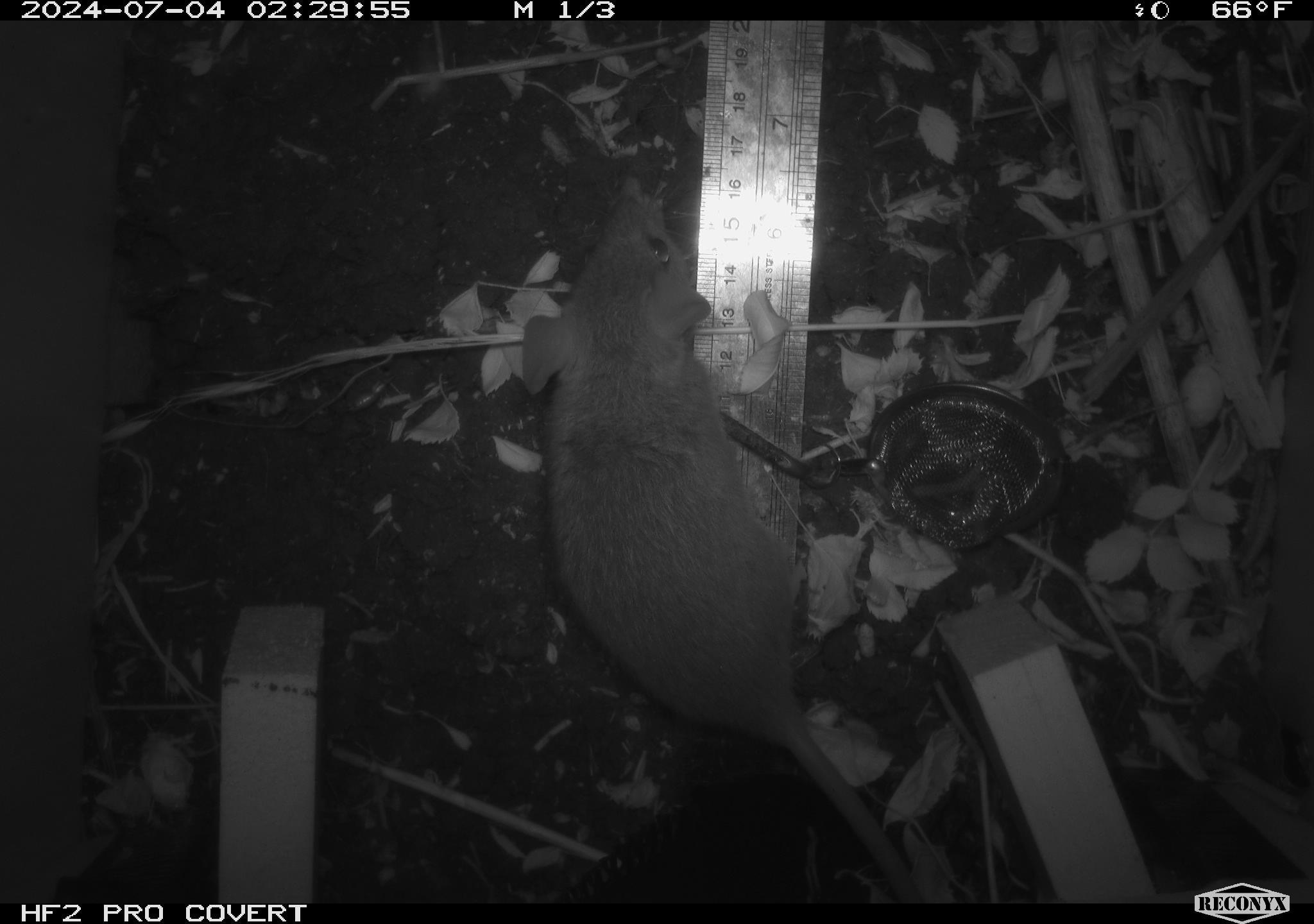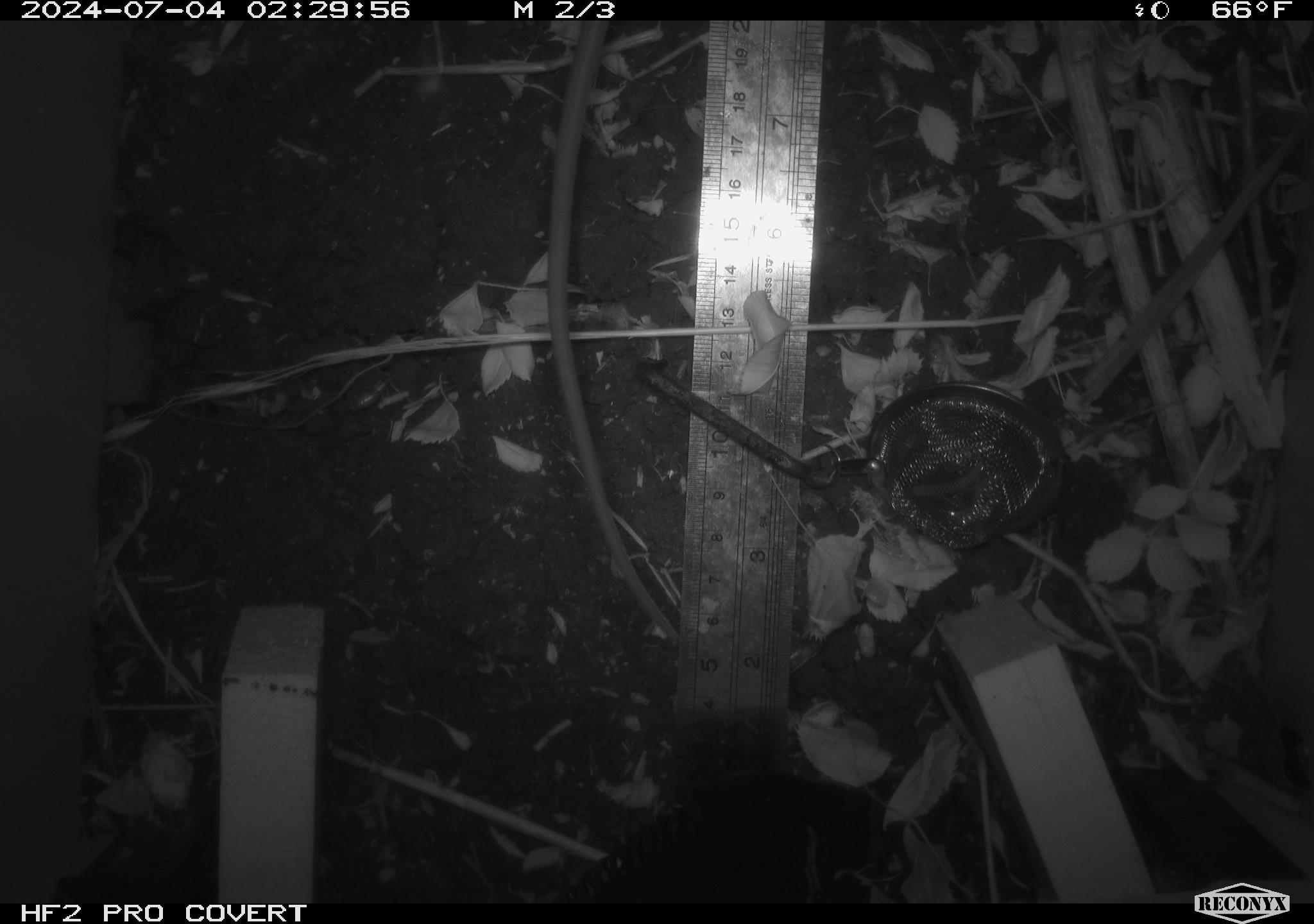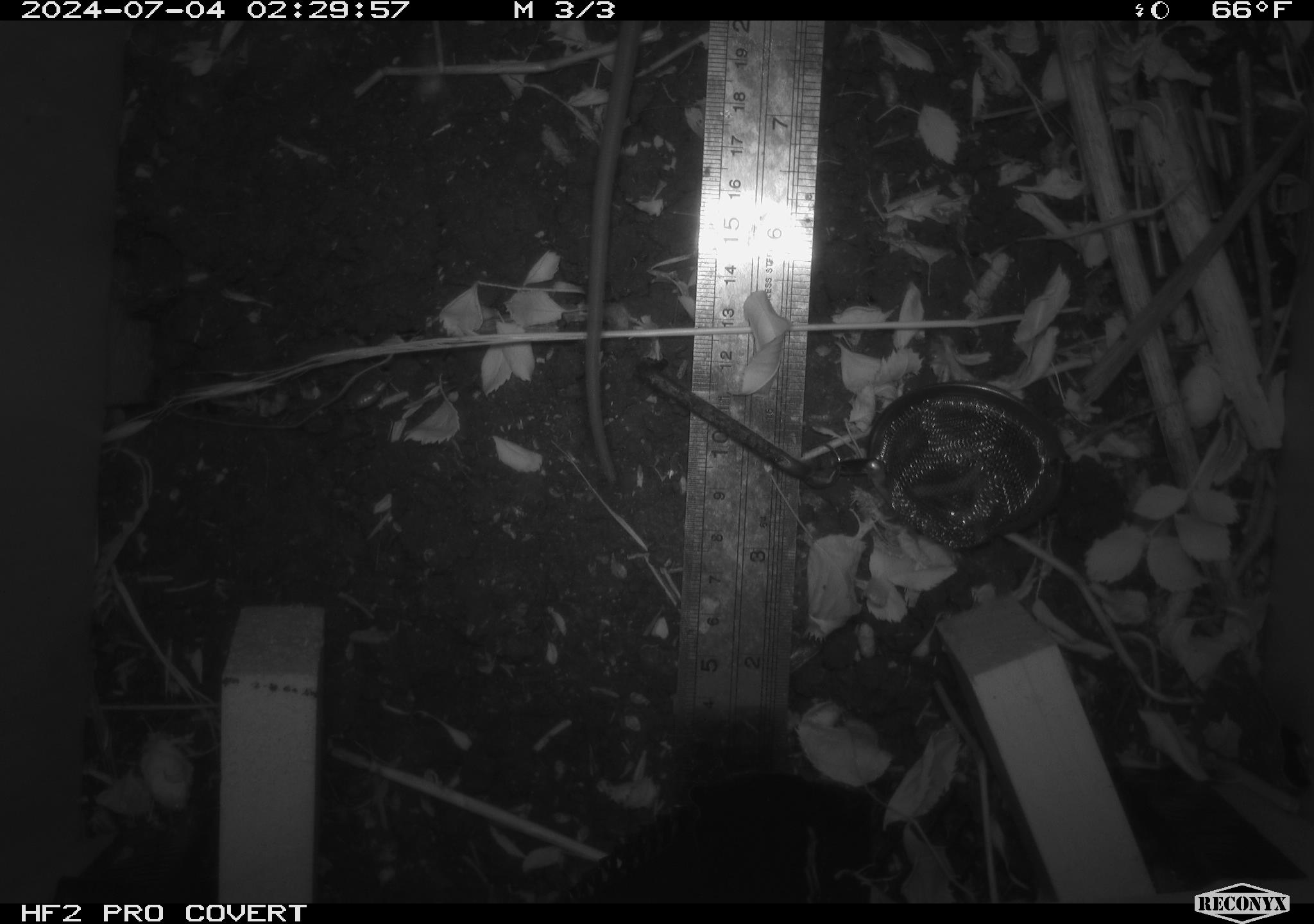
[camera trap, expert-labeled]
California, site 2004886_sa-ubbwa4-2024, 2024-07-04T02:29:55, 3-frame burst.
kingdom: Animalia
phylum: Chordata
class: Mammalia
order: Rodentia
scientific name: Rodentia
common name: woodrat or rat or mouse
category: woodrat or rat or mouse species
Woodrat or rat or mouse species (woodrat or rat or mouse) (Rodentia).